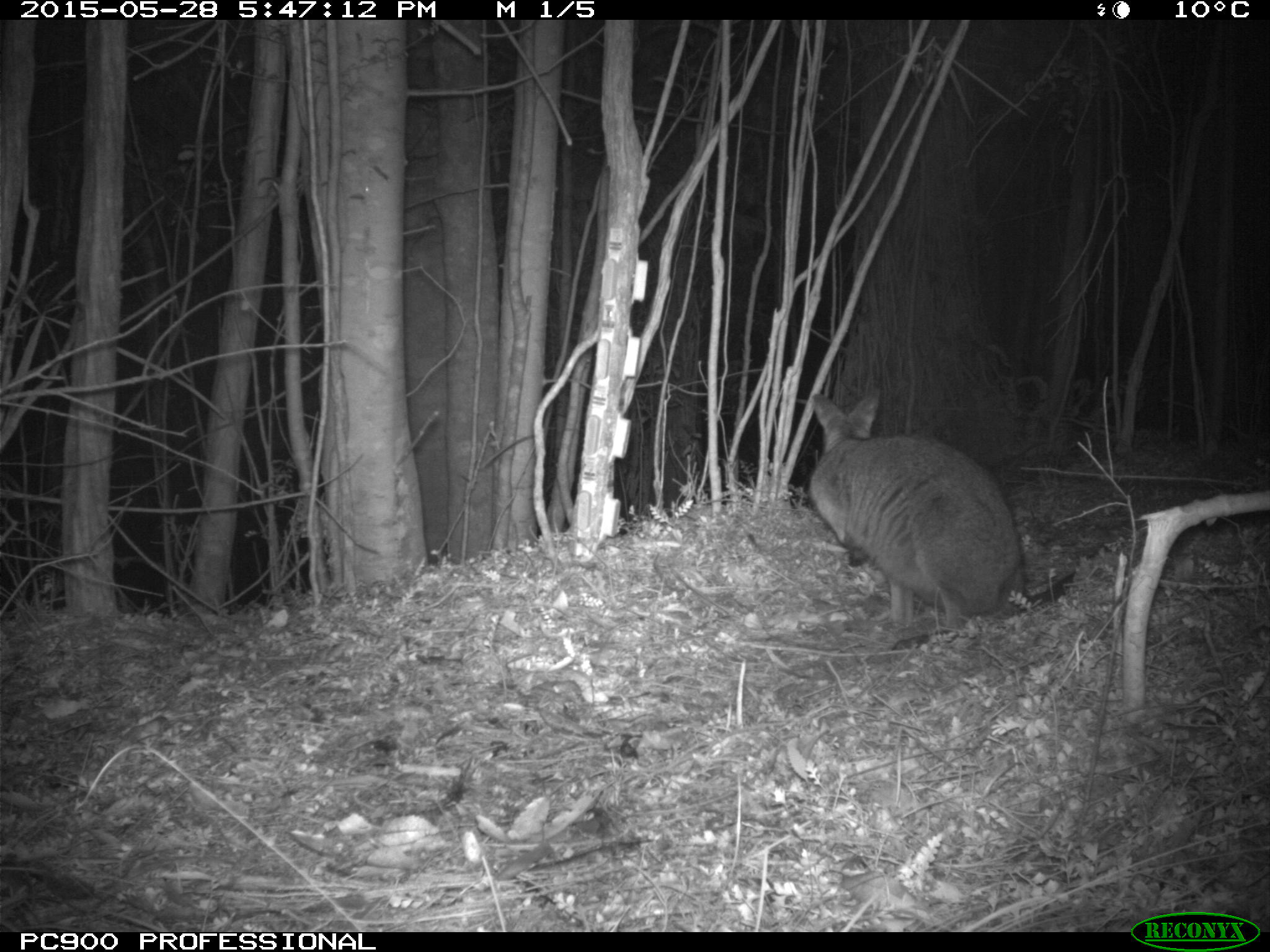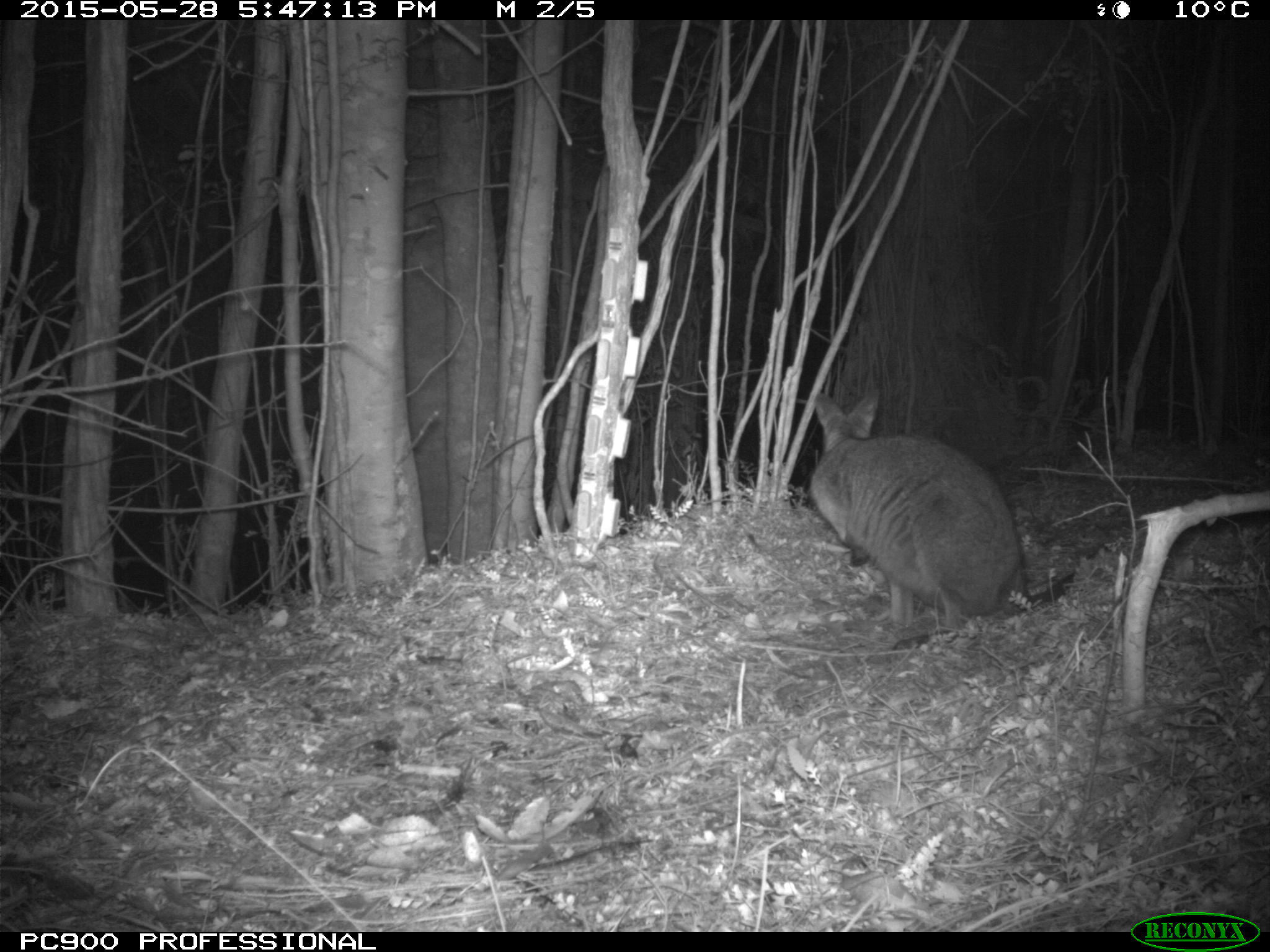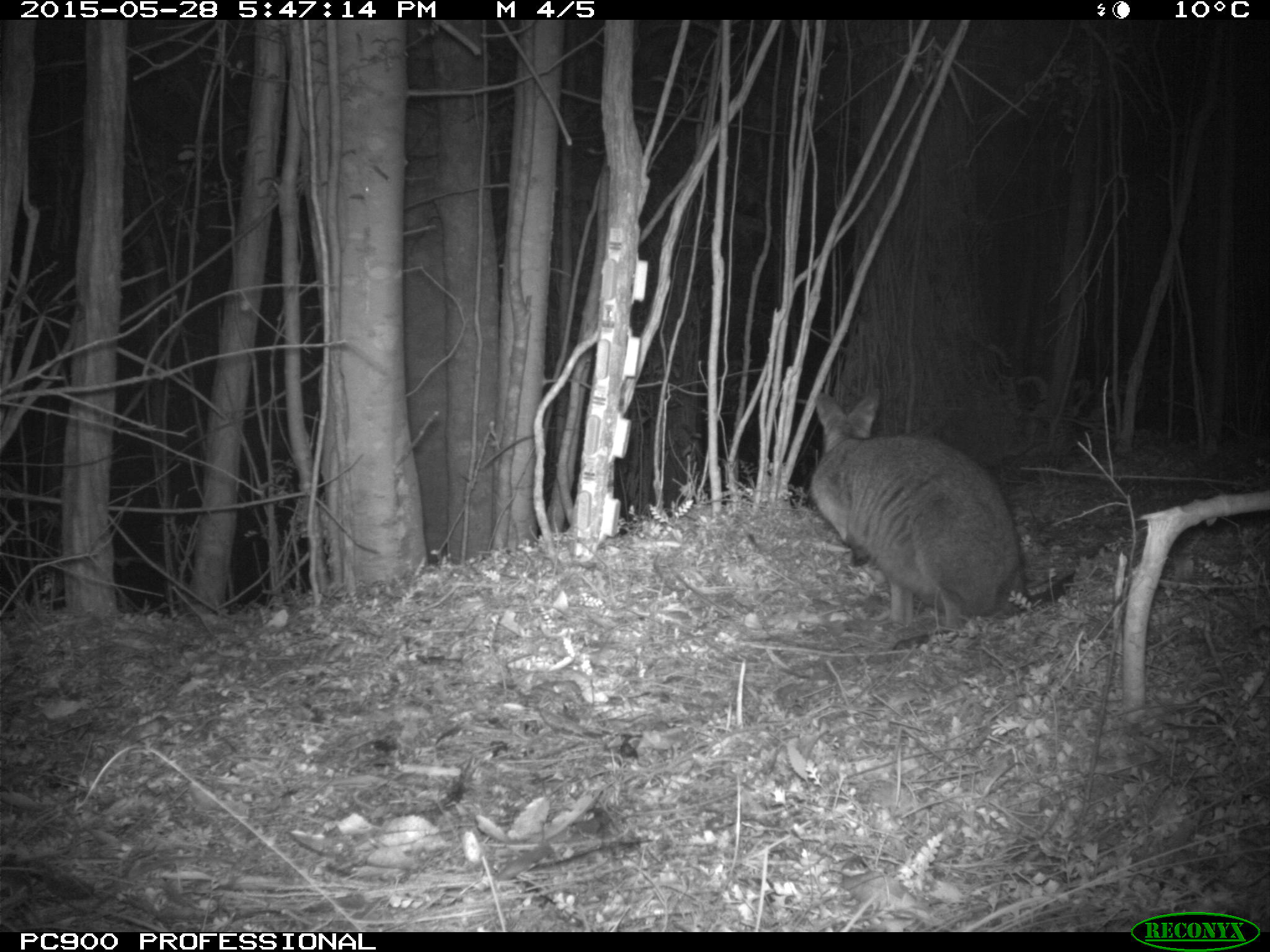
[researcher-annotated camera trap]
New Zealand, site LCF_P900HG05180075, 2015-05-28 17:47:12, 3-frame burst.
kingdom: Animalia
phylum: Chordata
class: Mammalia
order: Diprotodontia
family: Macropodidae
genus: Notamacropus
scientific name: Notamacropus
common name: wallaby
Wallaby (Notamacropus).